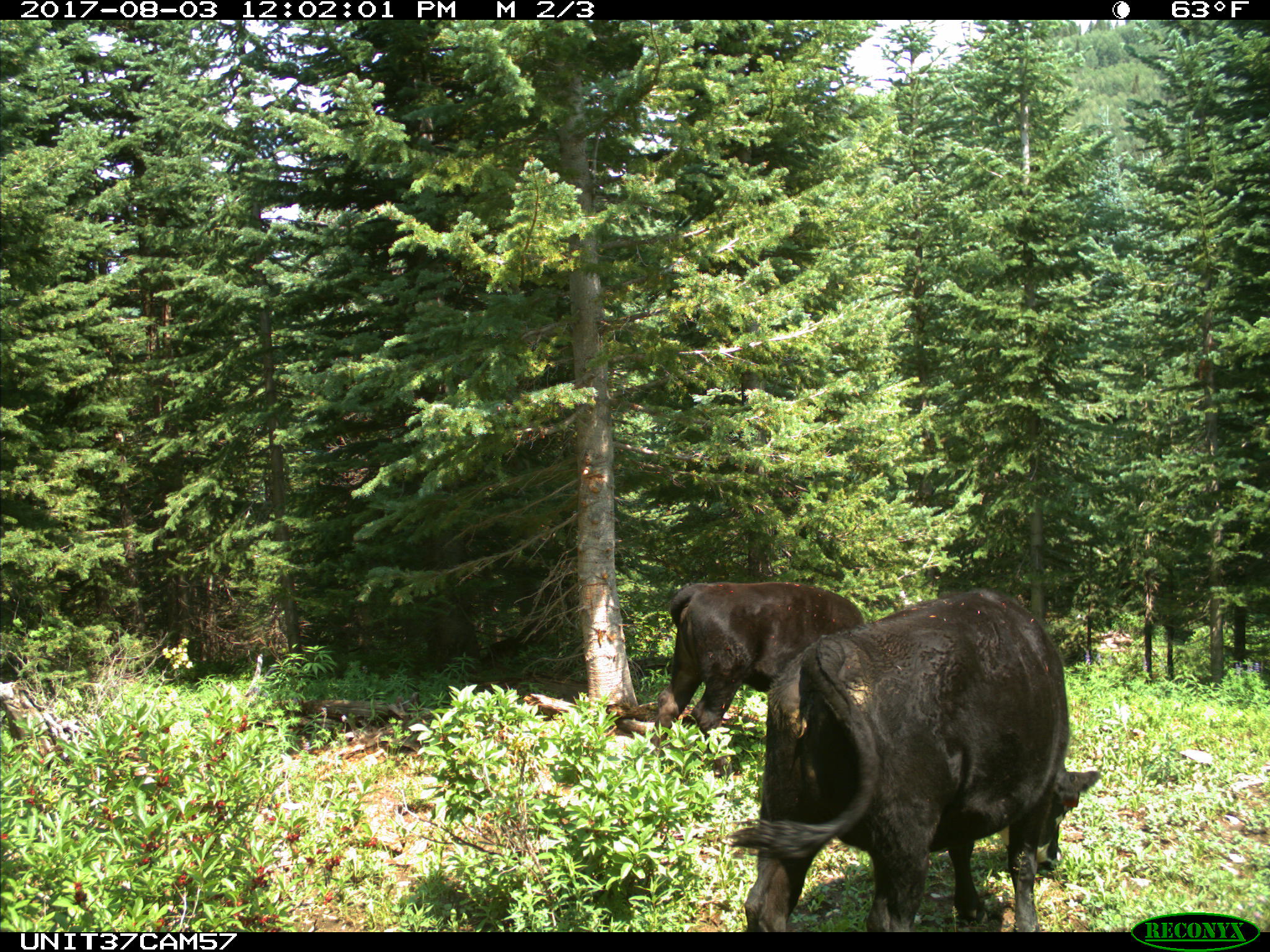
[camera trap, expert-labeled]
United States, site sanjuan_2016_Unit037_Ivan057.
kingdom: Animalia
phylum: Chordata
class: Mammalia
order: Artiodactyla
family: Bovidae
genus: Bos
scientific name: Bos taurus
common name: domestic cow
Bos taurus (domestic cow).